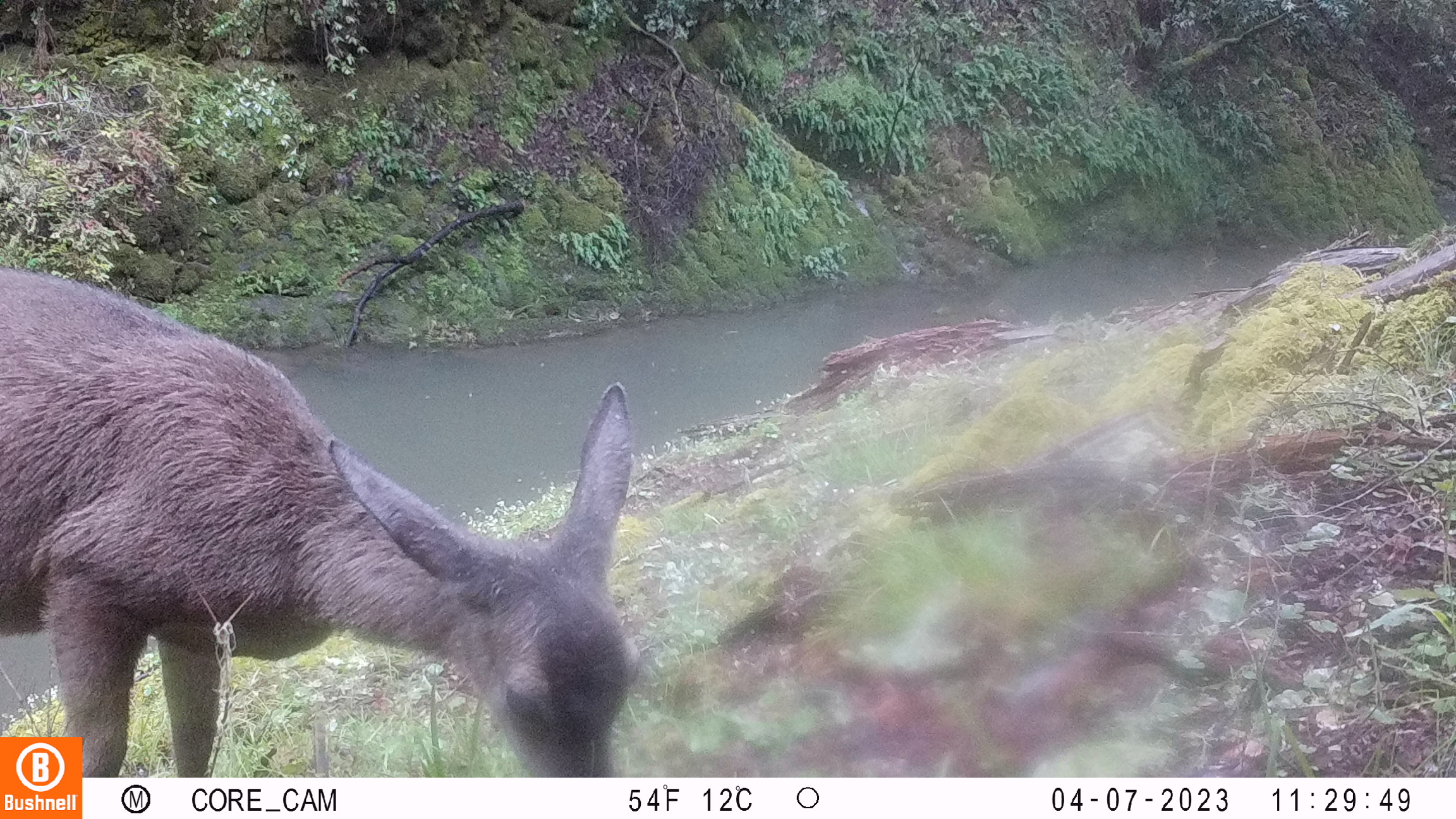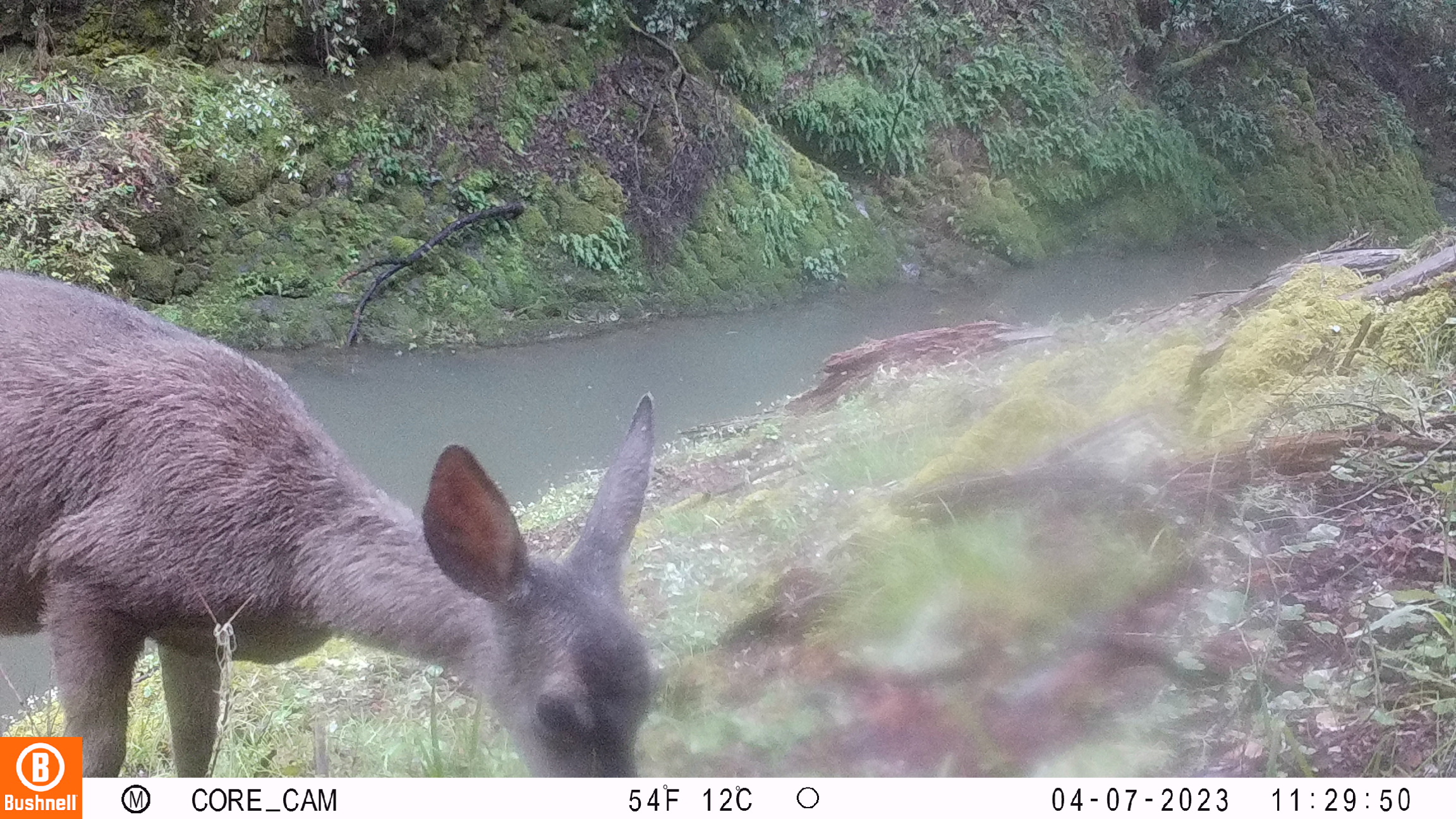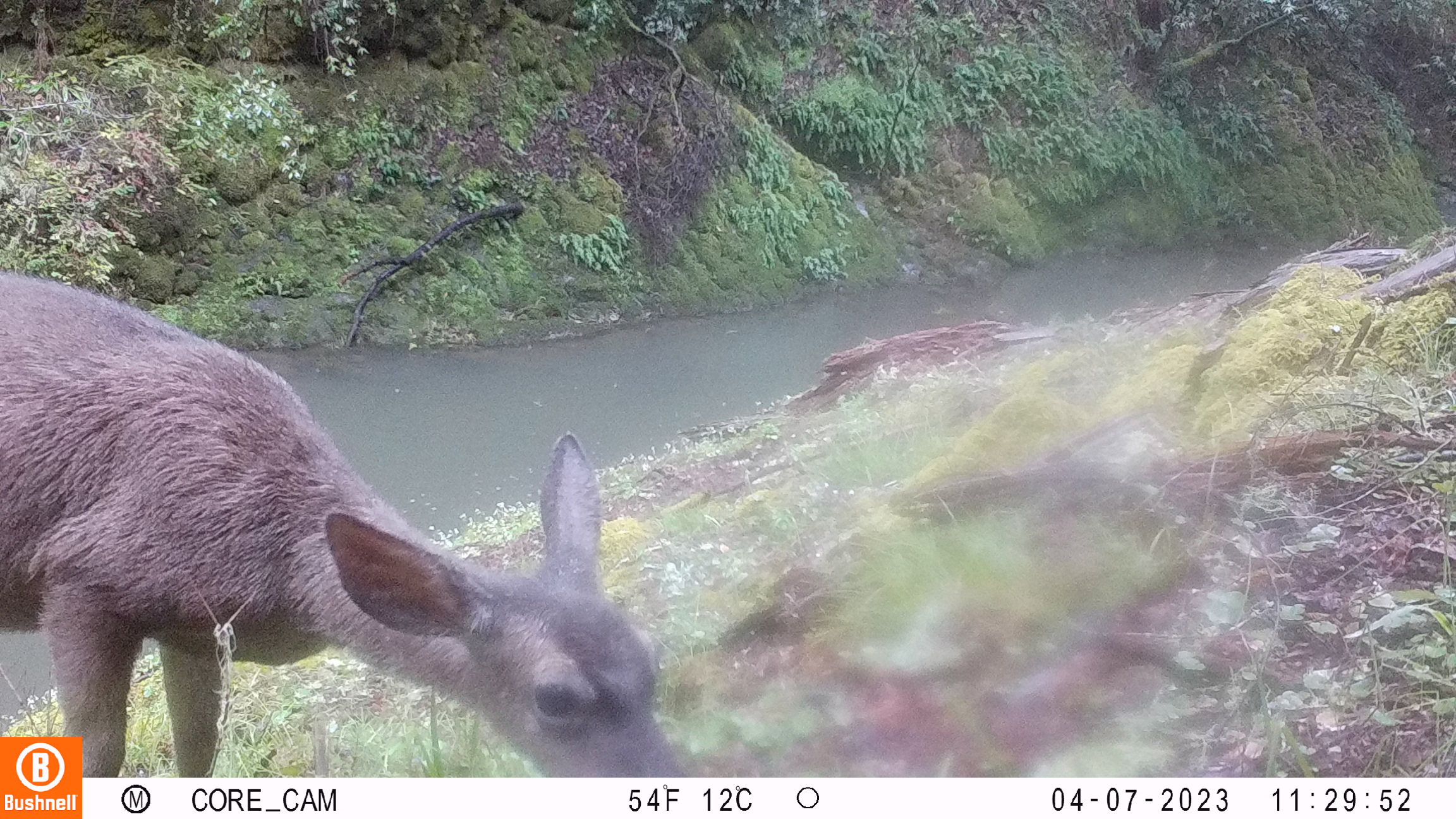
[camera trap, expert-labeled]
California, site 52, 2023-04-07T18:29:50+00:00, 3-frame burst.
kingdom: Animalia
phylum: Chordata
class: Mammalia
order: Artiodactyla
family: Cervidae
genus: Odocoileus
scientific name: Odocoileus hemionus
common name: mule deer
Mule deer (Odocoileus hemionus).